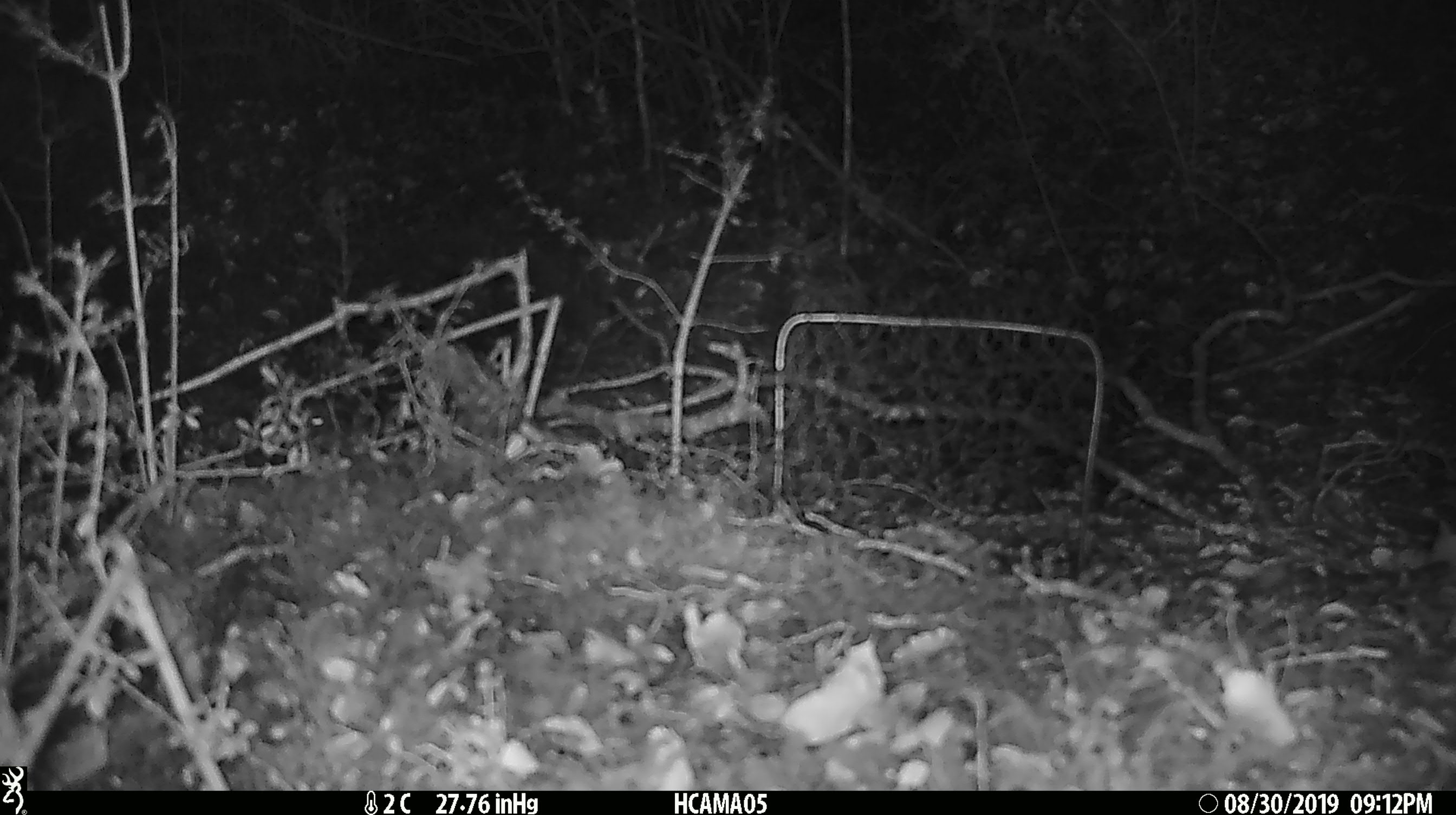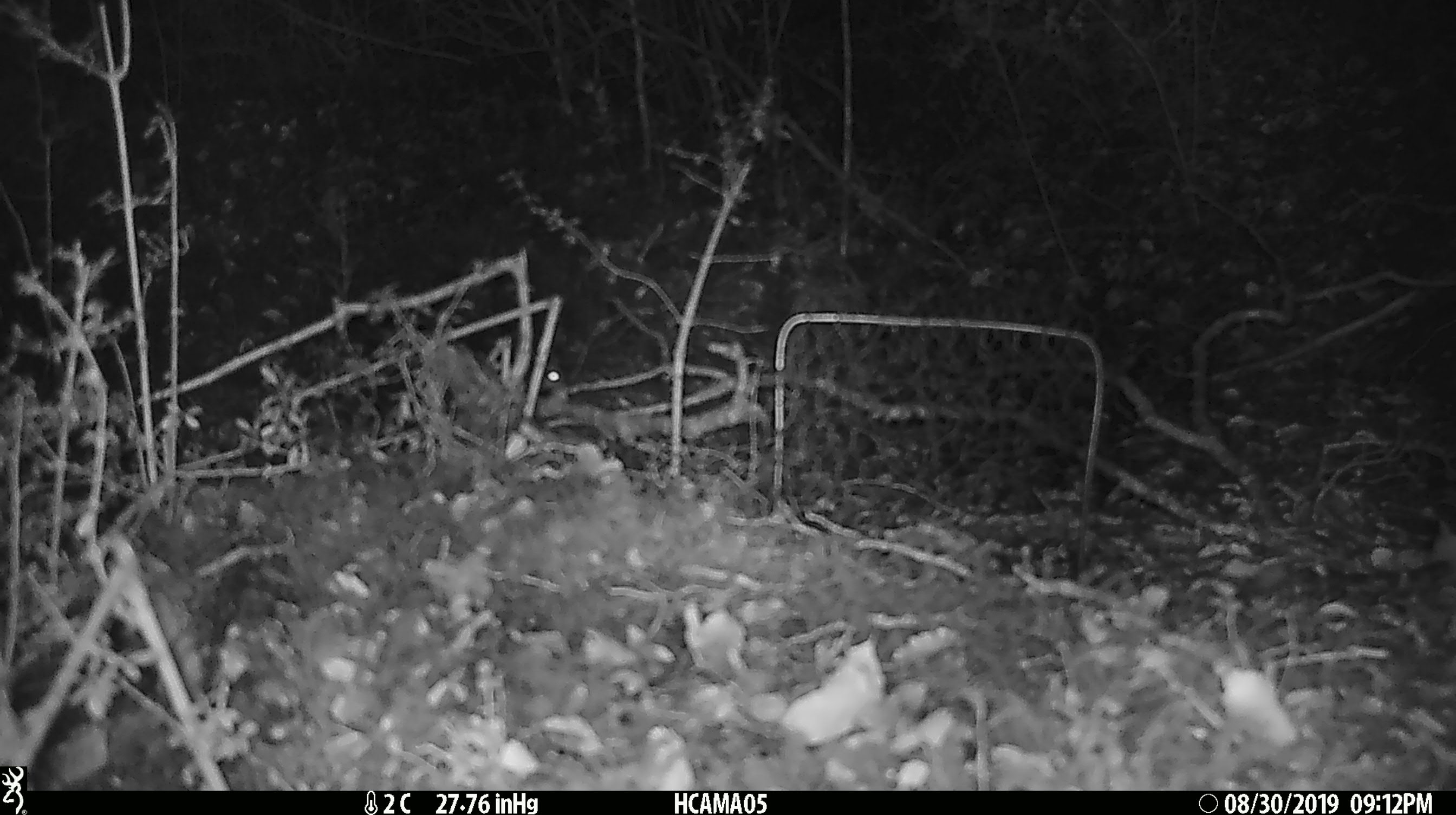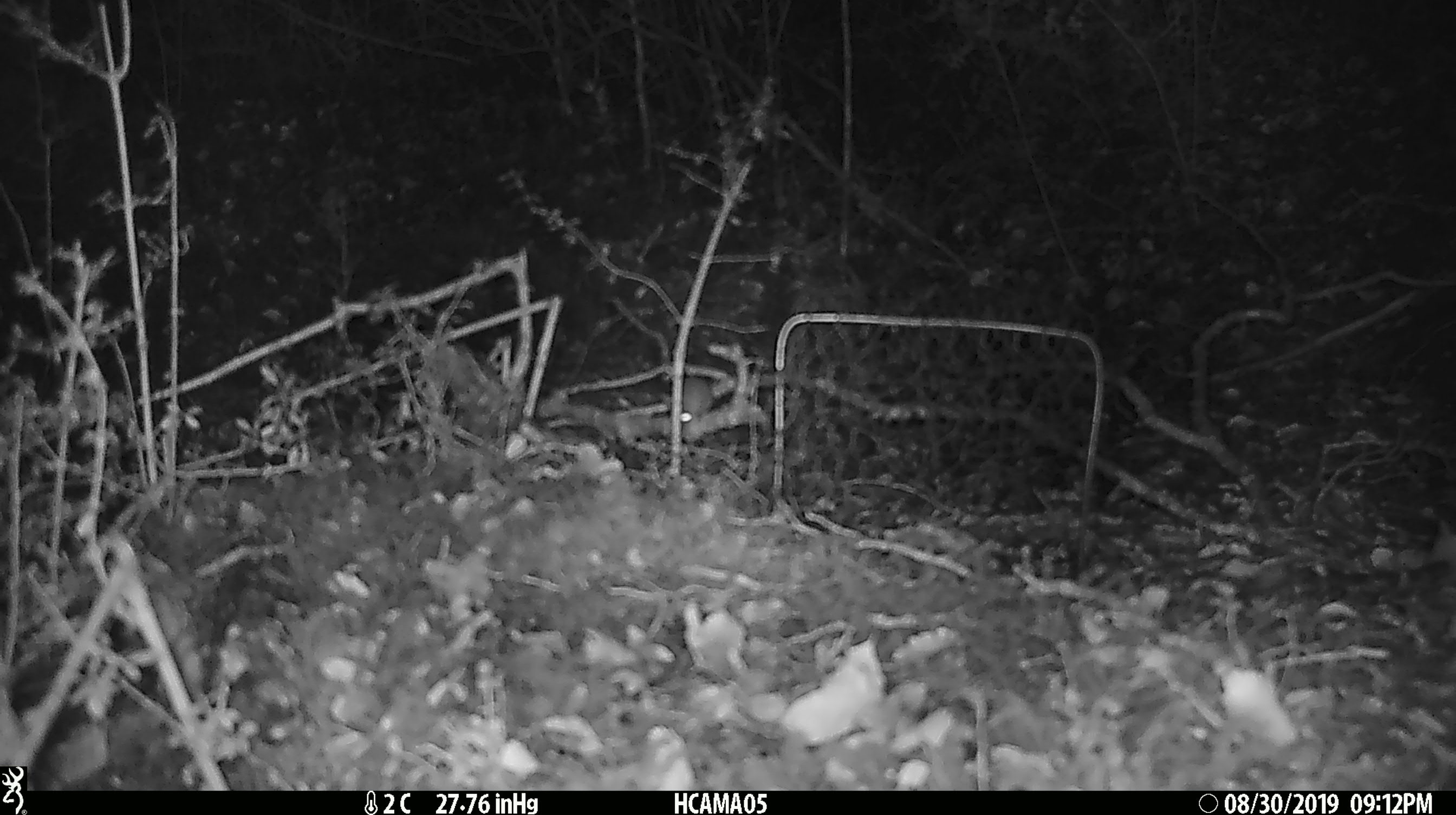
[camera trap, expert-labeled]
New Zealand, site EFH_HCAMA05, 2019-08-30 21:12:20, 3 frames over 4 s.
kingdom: Animalia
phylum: Chordata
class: Mammalia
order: Rodentia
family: Muridae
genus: Mus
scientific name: Mus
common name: mouse